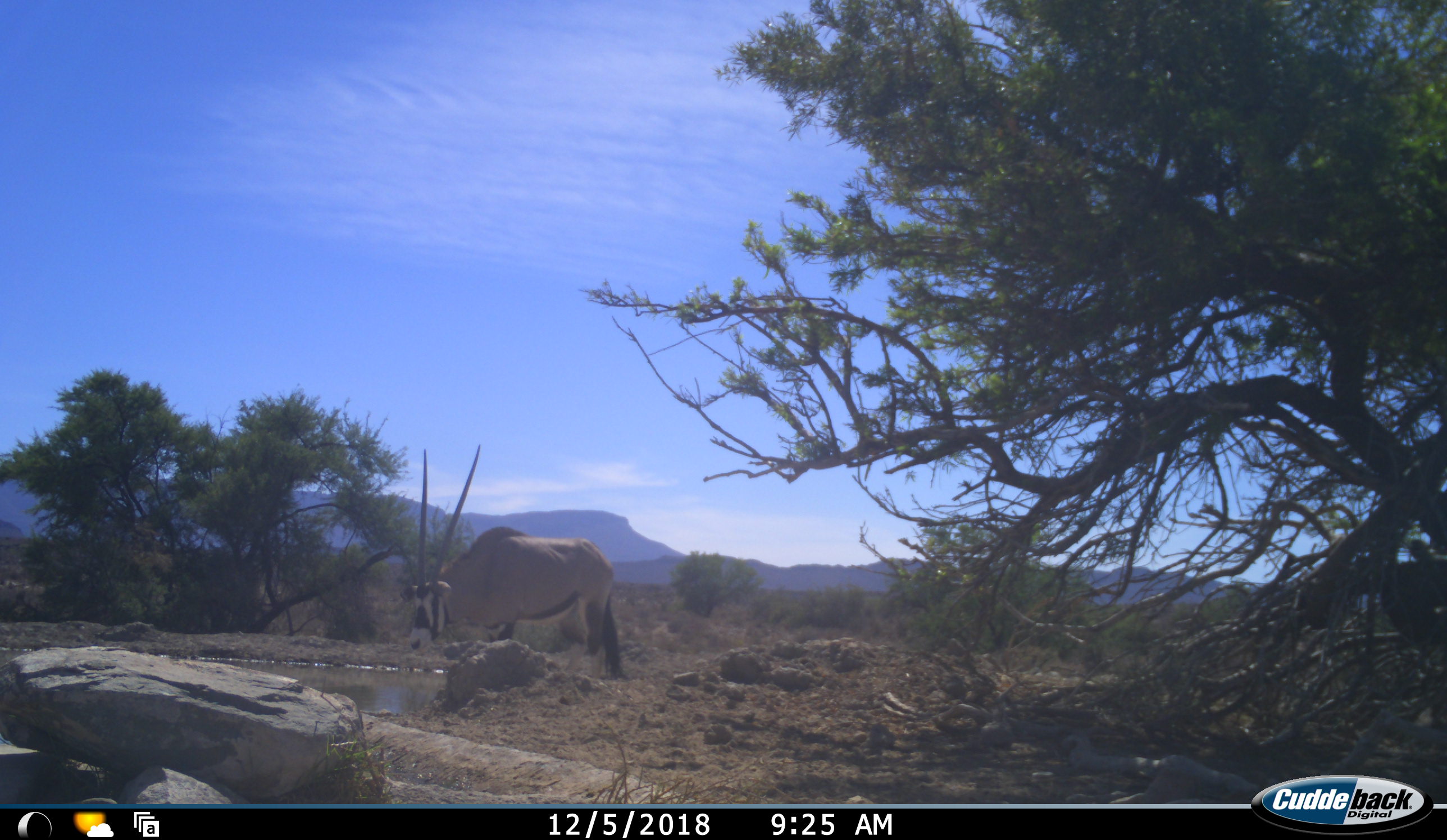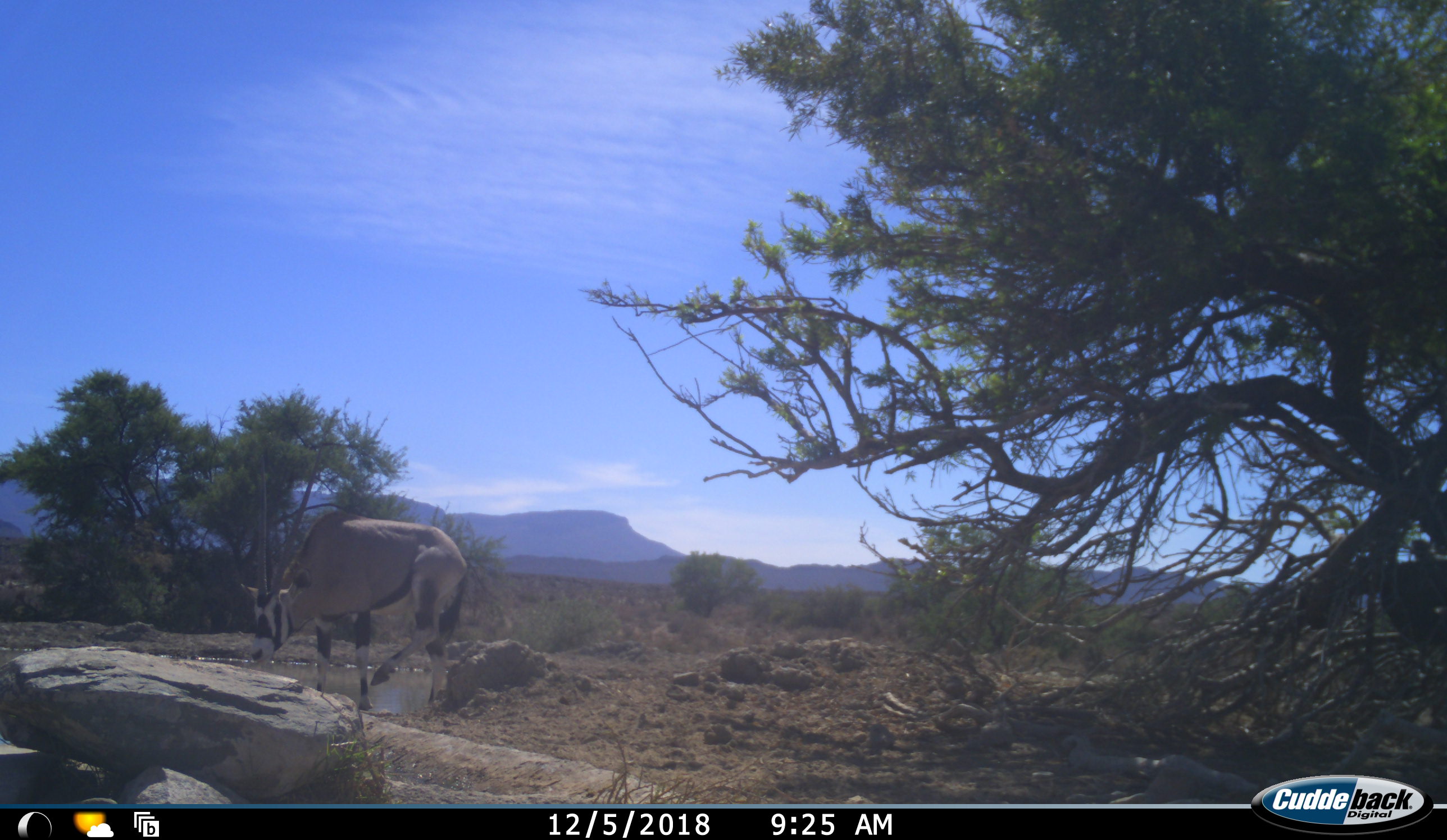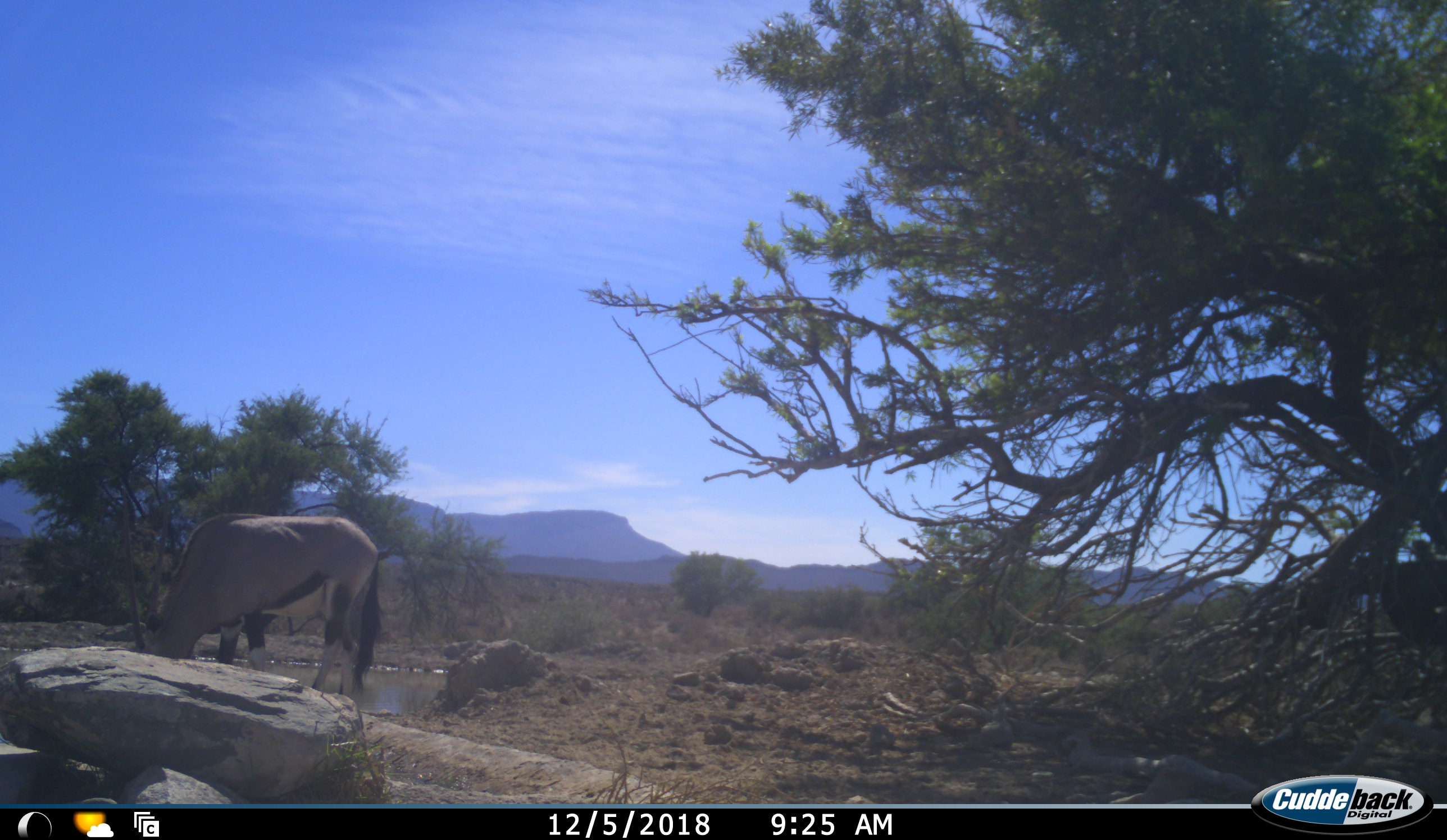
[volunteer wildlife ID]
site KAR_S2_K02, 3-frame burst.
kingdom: Animalia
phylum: Chordata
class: Mammalia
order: Artiodactyla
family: Bovidae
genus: Oryx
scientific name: Oryx gazella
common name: gemsbok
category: oryx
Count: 1.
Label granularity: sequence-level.